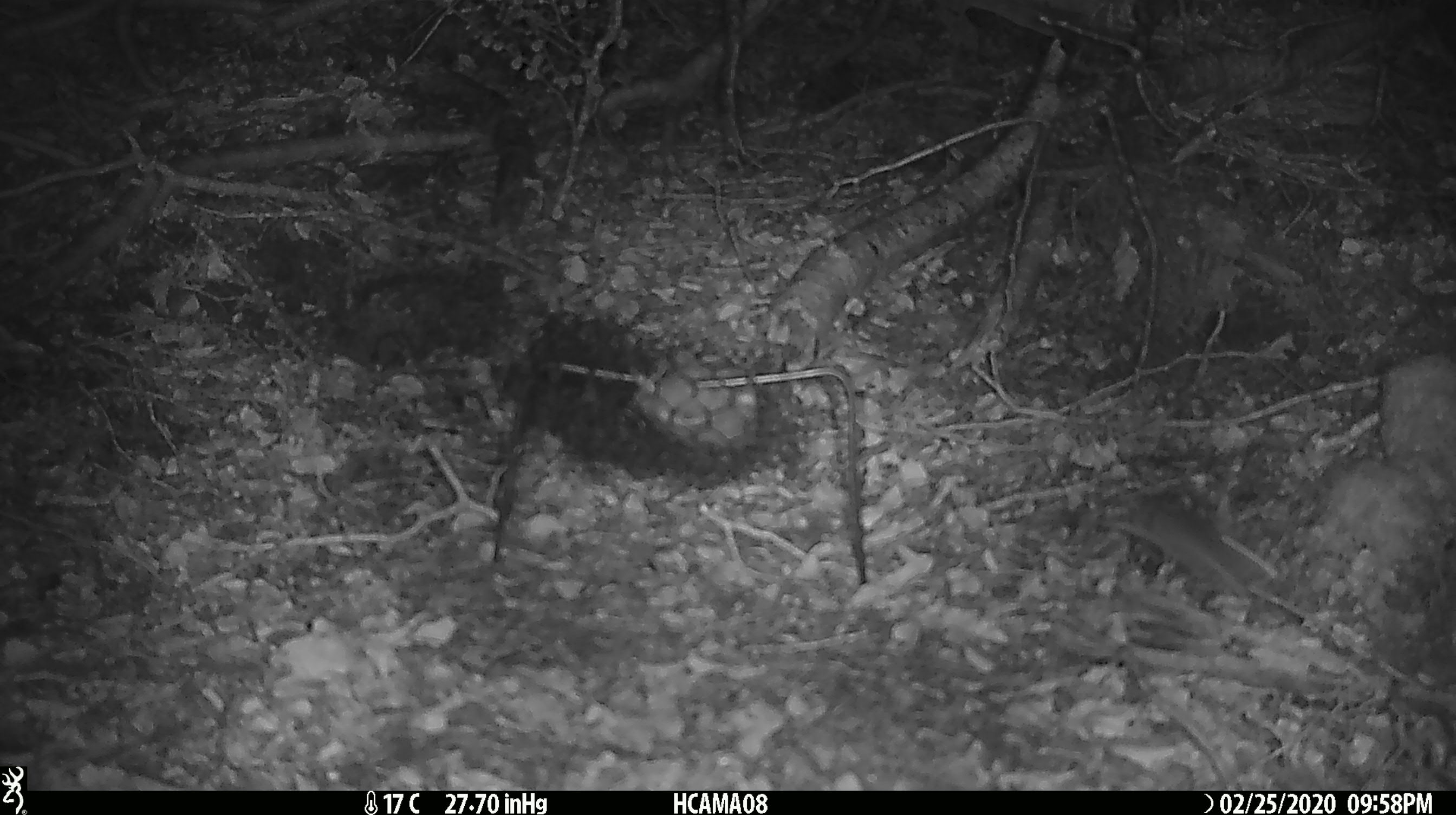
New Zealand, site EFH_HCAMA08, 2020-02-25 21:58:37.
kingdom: Animalia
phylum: Chordata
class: Mammalia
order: Rodentia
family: Muridae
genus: Mus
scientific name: Mus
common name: mouse